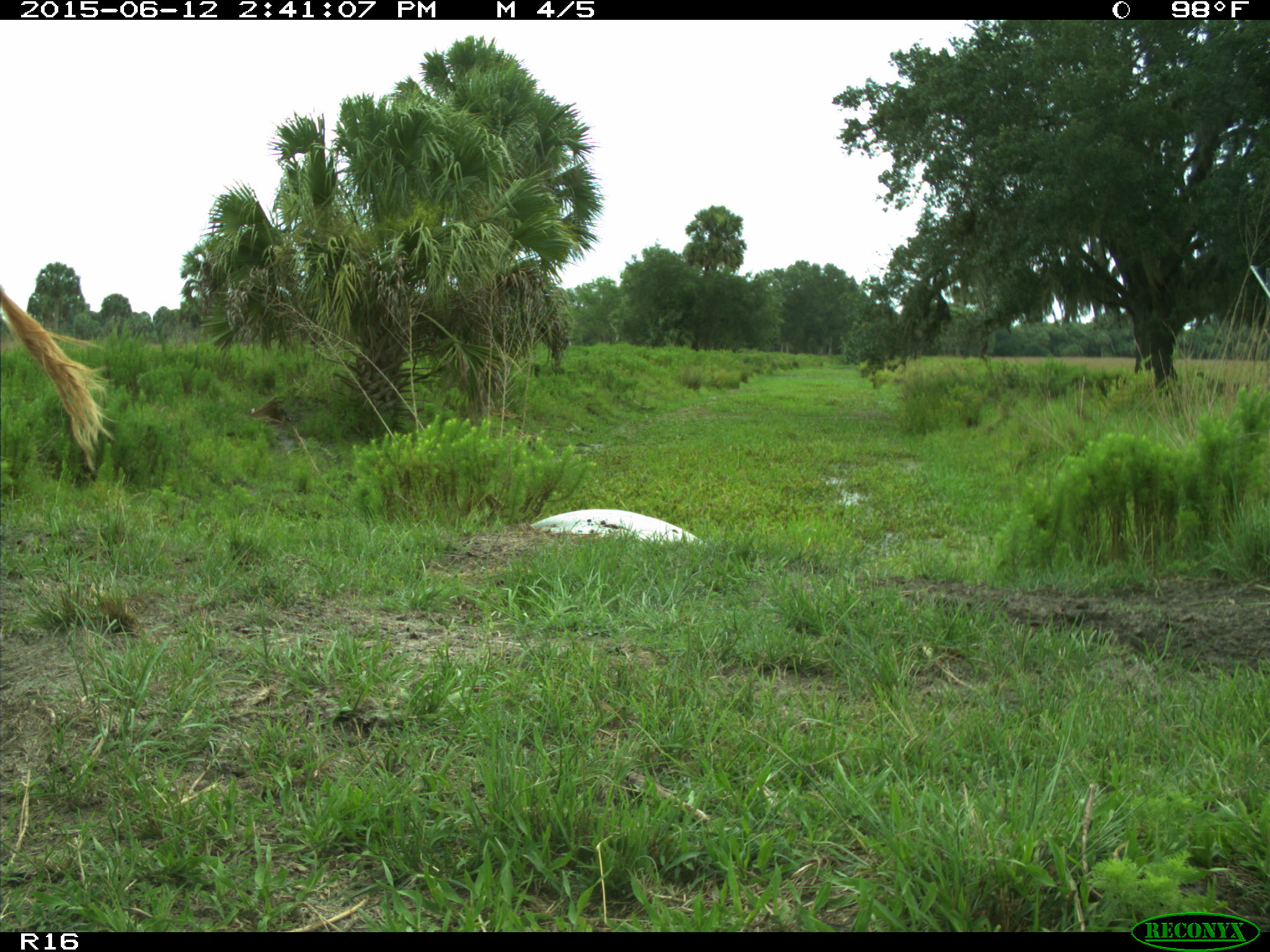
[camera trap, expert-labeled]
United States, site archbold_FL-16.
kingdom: Animalia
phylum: Chordata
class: Mammalia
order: Artiodactyla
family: Bovidae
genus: Bos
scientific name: Bos taurus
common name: domestic cow